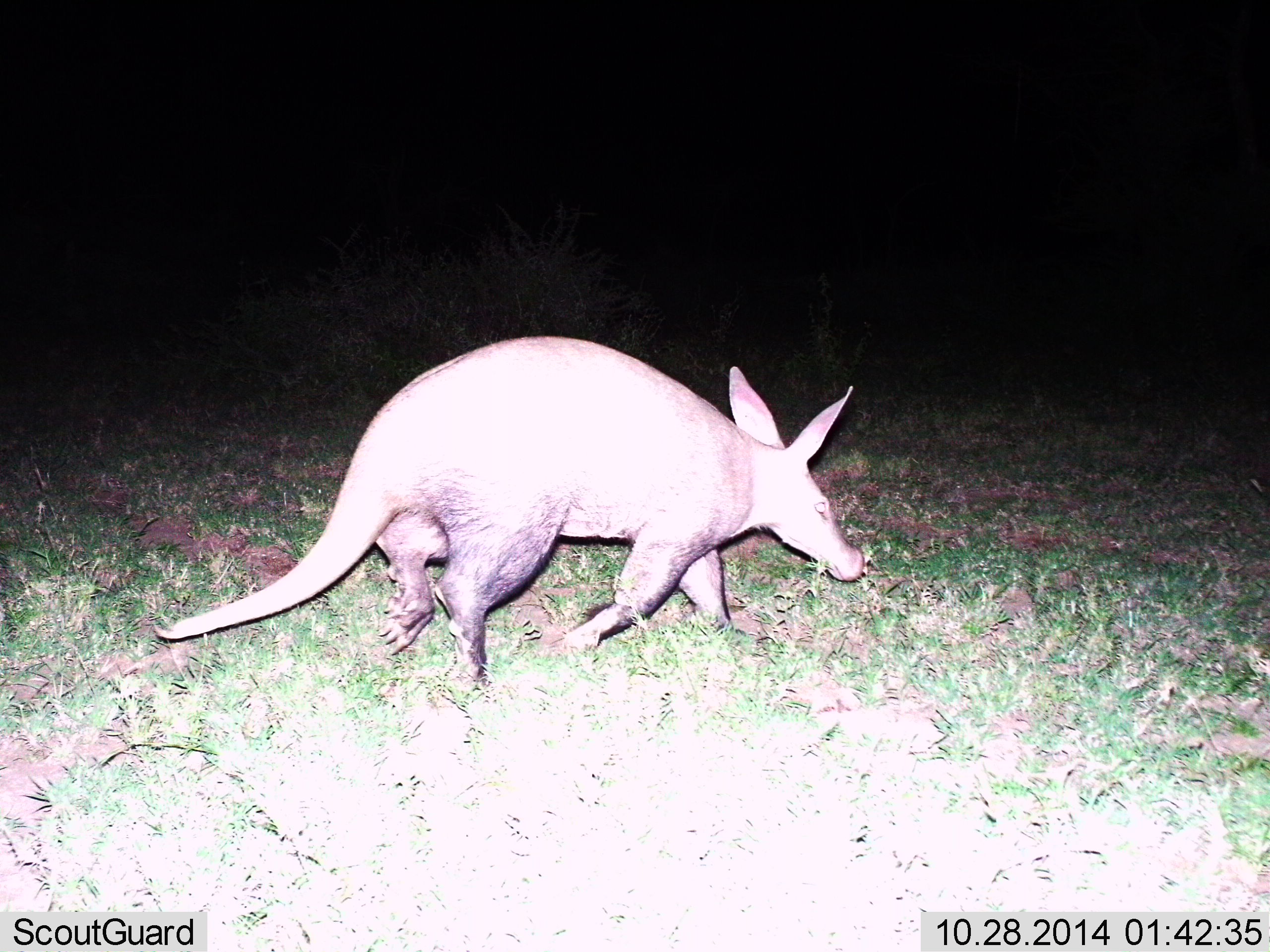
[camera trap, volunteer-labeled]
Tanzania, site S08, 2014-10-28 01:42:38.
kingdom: Animalia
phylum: Chordata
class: Mammalia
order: Tubulidentata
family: Orycteropodidae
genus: Orycteropus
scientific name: Orycteropus afer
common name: aardvark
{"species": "aardvark (Orycteropus afer)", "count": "1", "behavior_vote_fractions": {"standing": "10%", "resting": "0%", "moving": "90%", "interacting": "0%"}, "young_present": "0%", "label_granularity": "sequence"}